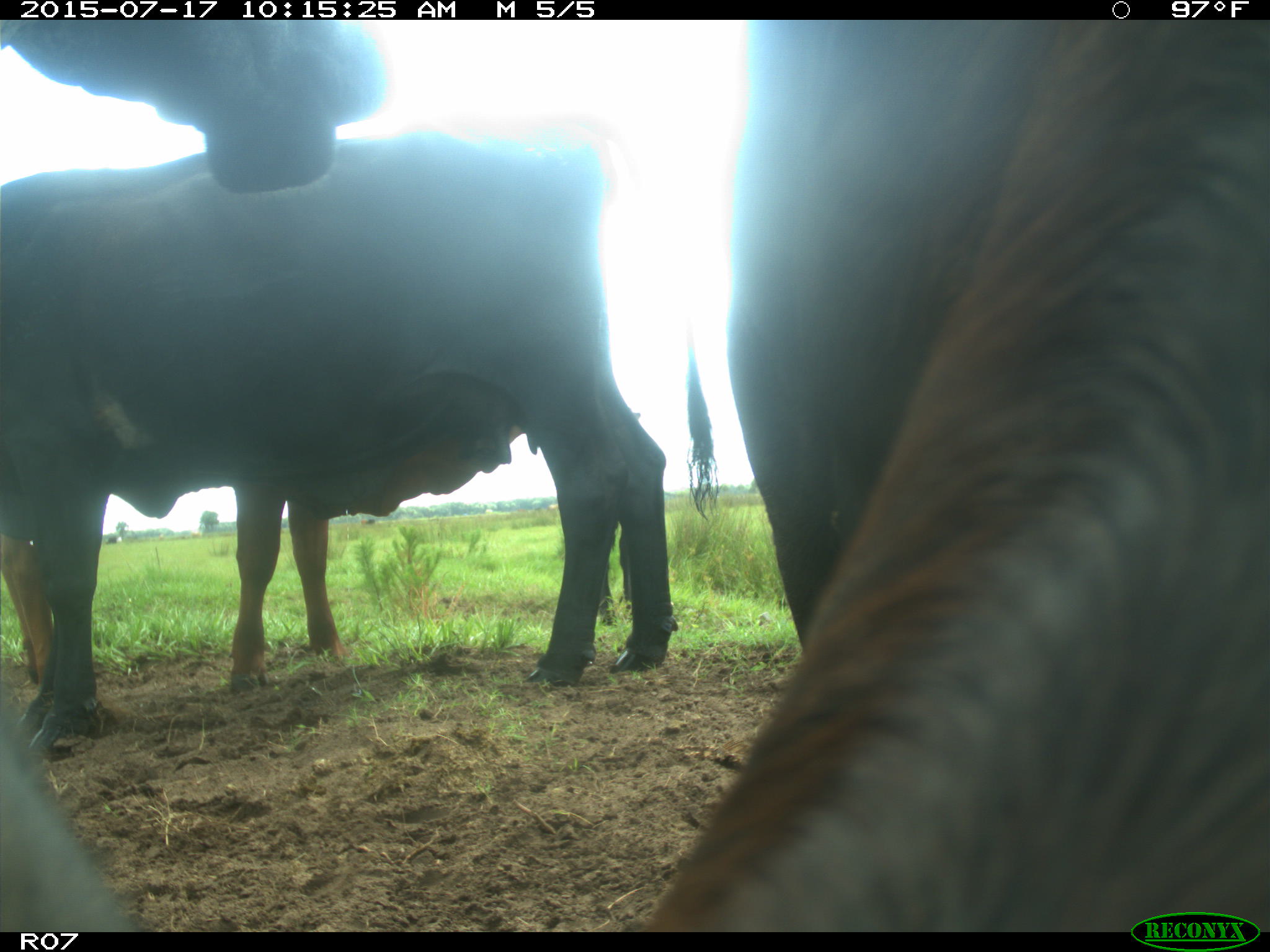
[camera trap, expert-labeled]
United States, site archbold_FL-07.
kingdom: Animalia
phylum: Chordata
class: Mammalia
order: Artiodactyla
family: Bovidae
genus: Bos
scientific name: Bos taurus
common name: domestic cow